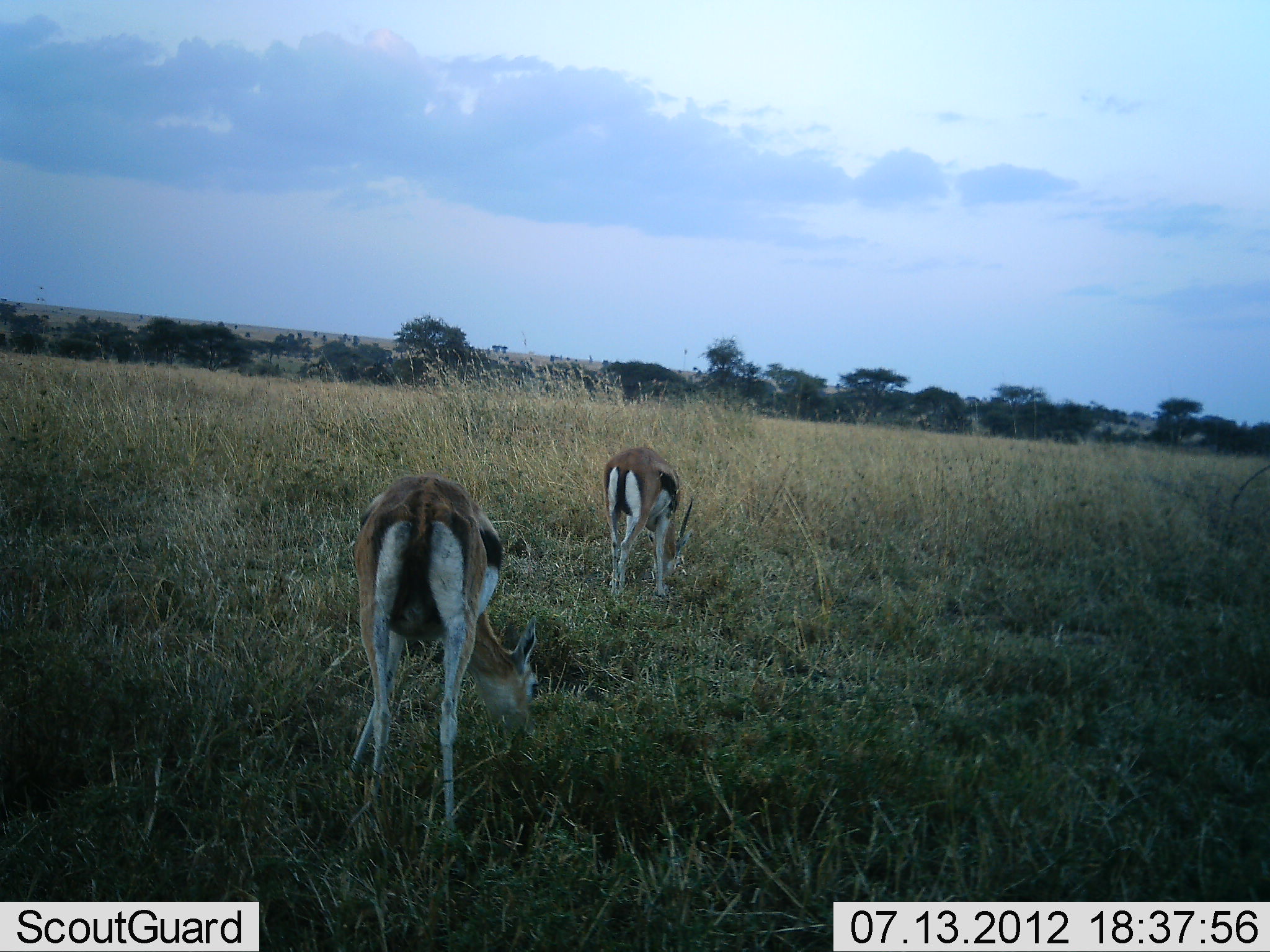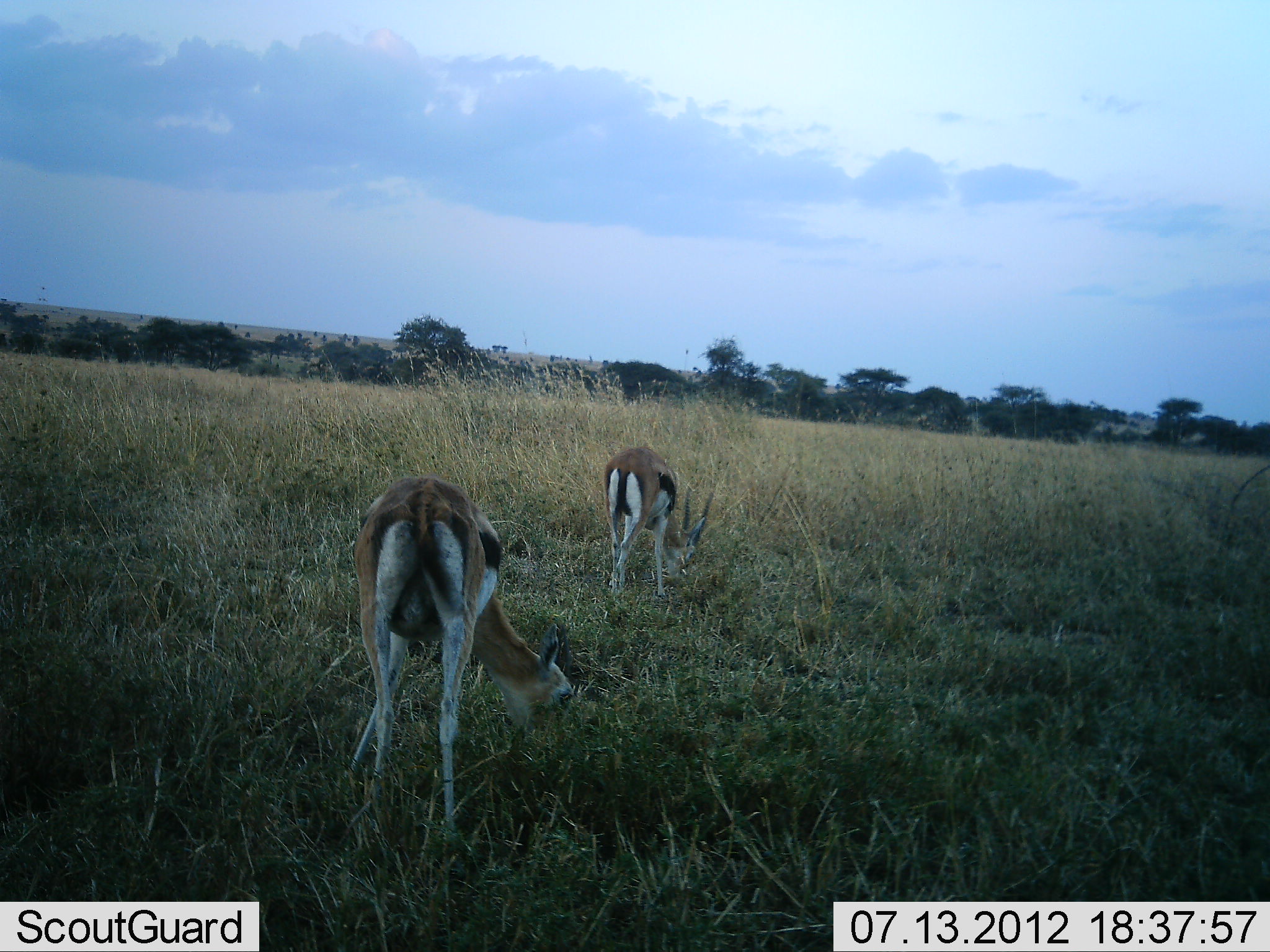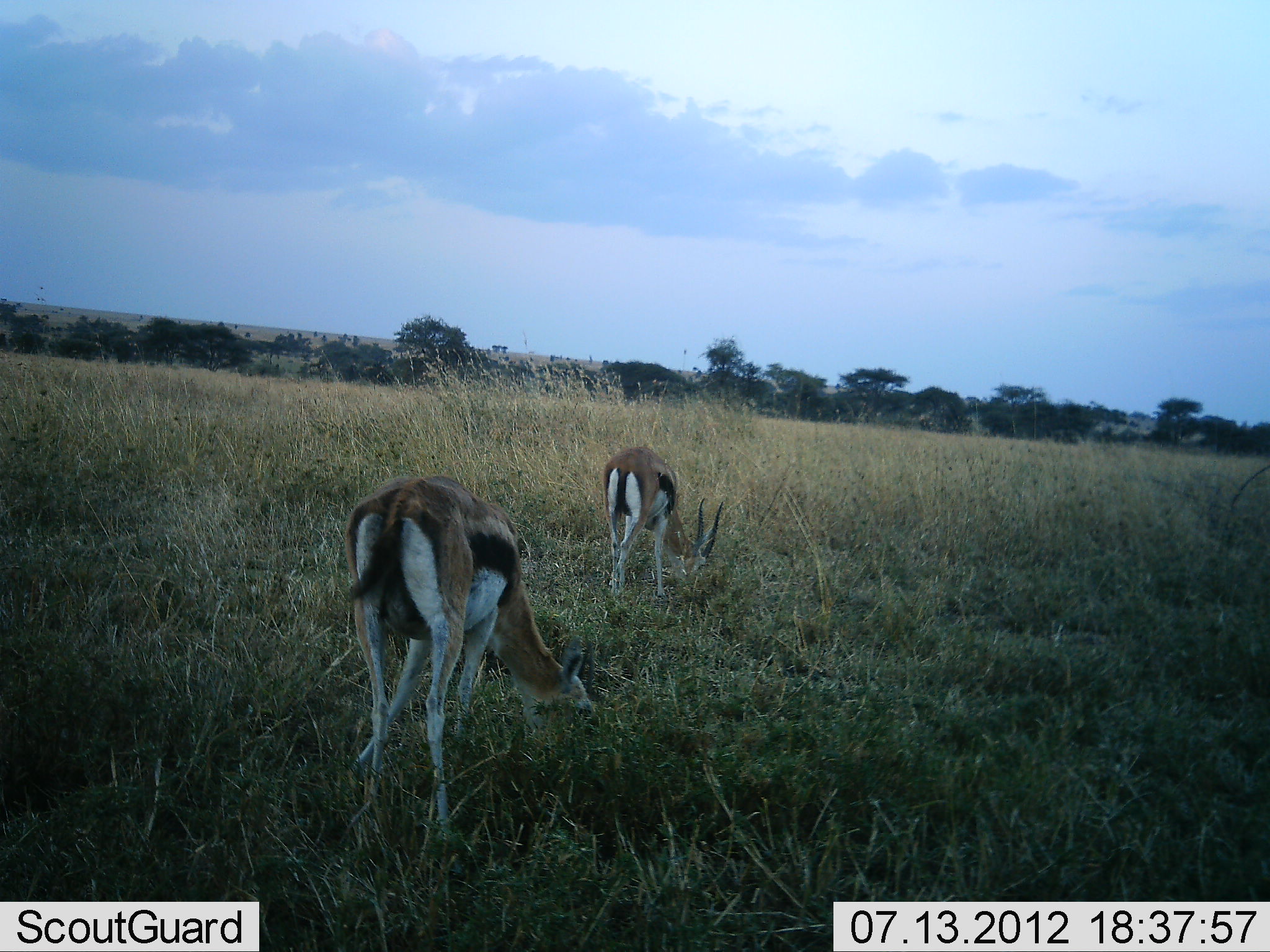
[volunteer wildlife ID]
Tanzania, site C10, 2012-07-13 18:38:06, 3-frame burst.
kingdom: Animalia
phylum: Chordata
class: Mammalia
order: Artiodactyla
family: Bovidae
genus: Eudorcas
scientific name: Eudorcas thomsonii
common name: thomson's gazelle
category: gazellethomsons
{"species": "gazellethomsons (thomson's gazelle) (Eudorcas thomsonii)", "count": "2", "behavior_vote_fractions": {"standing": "20%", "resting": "0%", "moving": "0%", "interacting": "0%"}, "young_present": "0%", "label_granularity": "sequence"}